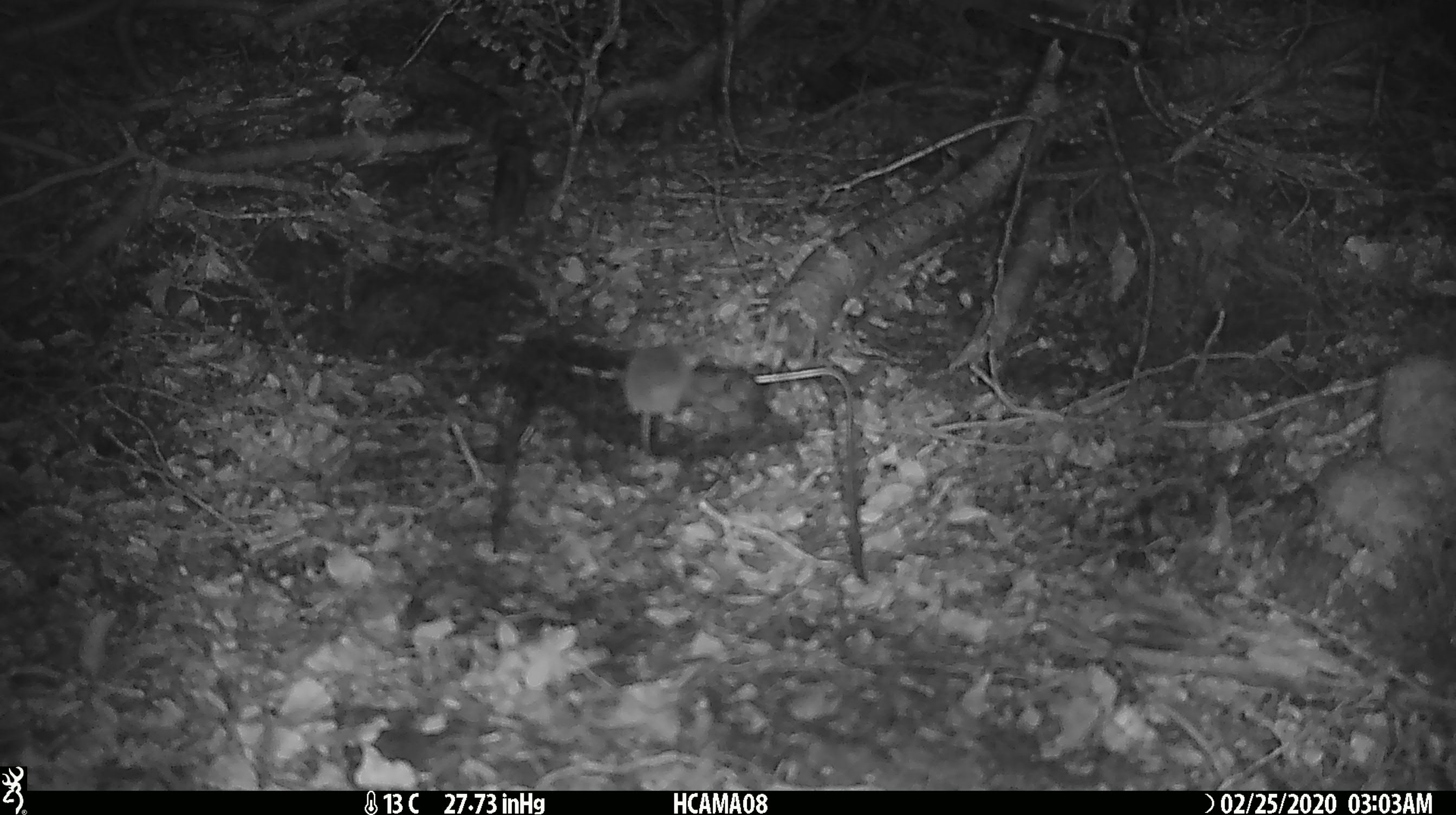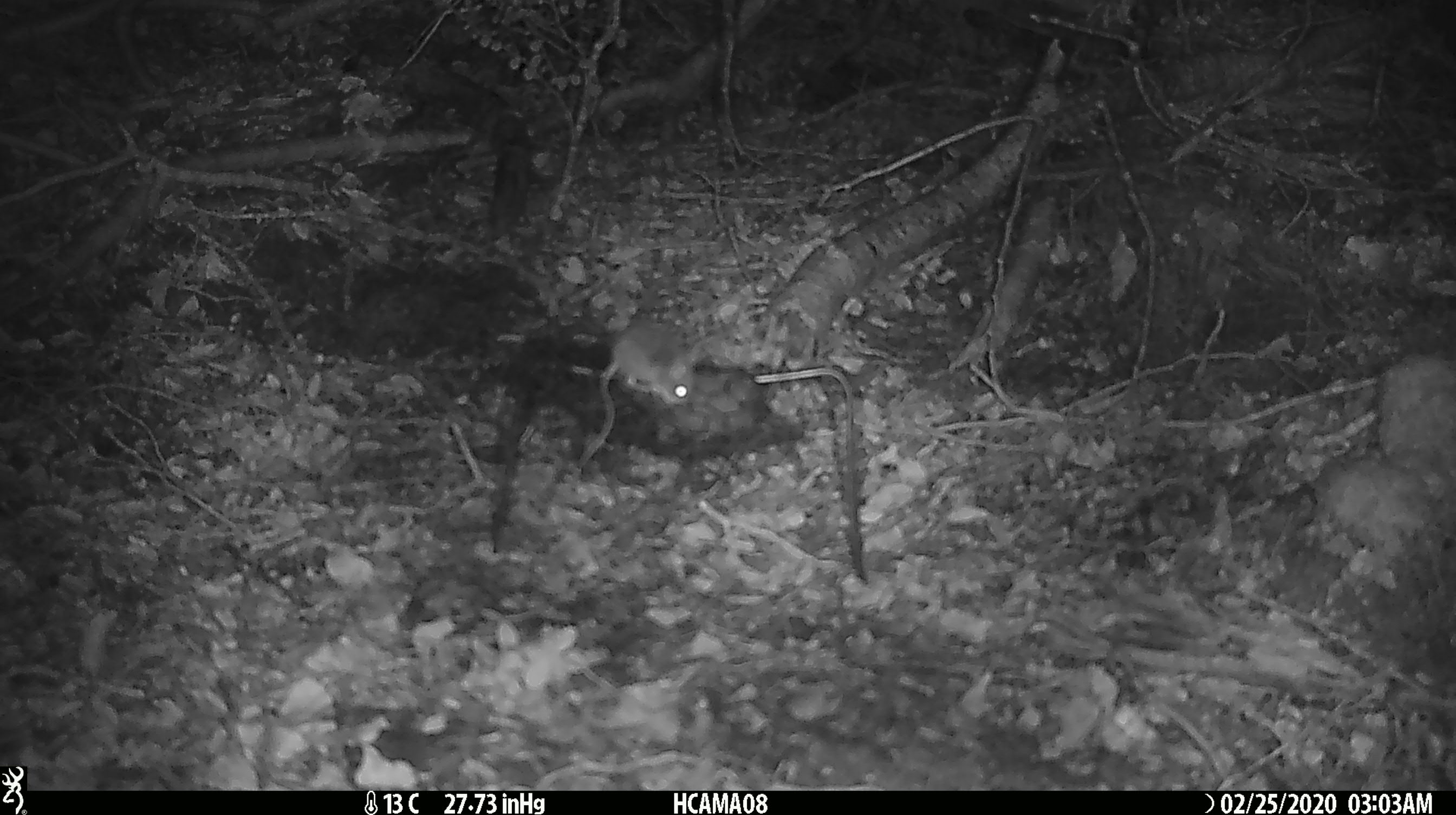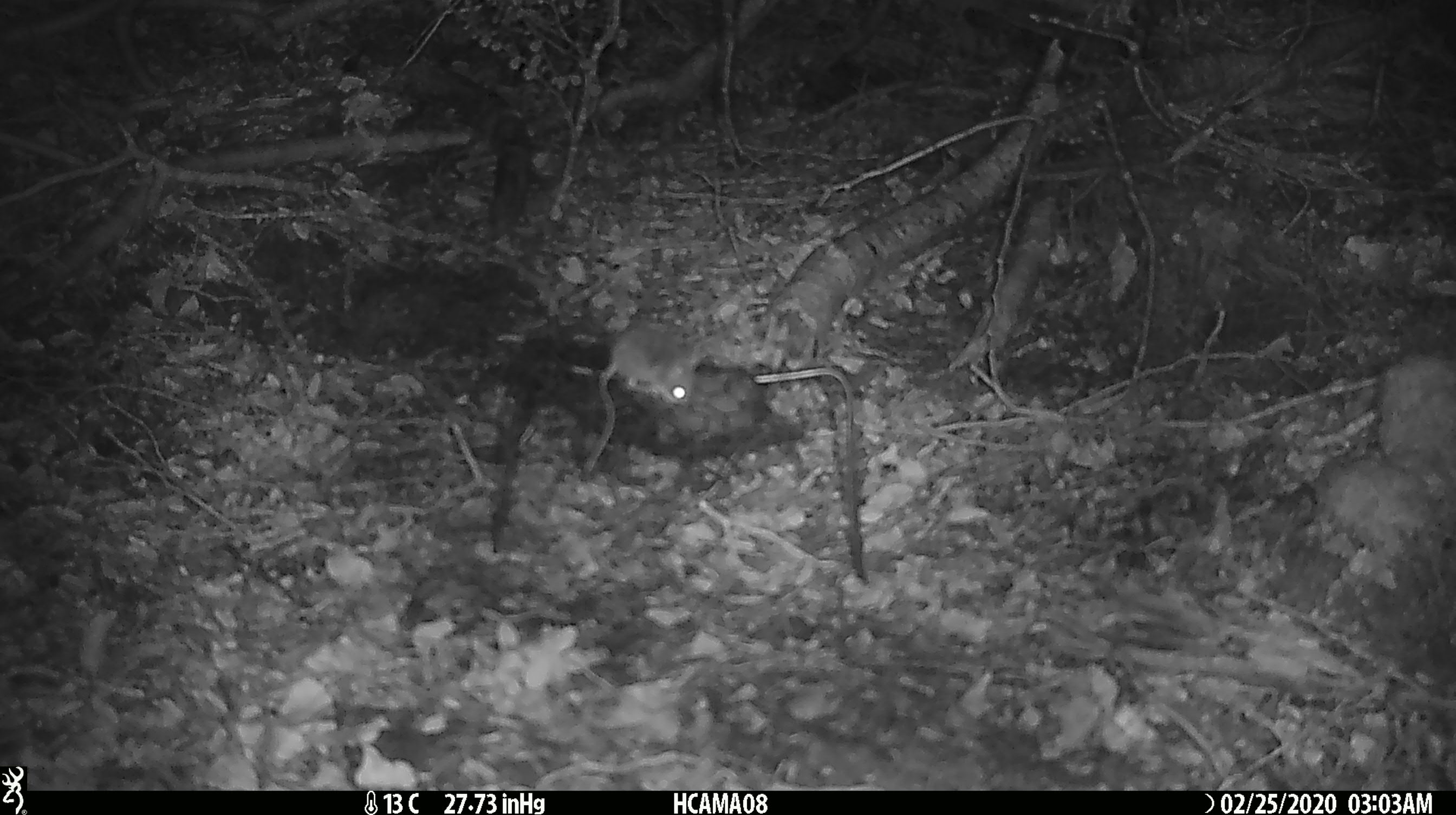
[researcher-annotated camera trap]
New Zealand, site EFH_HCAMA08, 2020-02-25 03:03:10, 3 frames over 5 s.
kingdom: Animalia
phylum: Chordata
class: Mammalia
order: Rodentia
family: Muridae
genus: Mus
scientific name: Mus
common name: mouse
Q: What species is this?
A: Mouse (Mus).